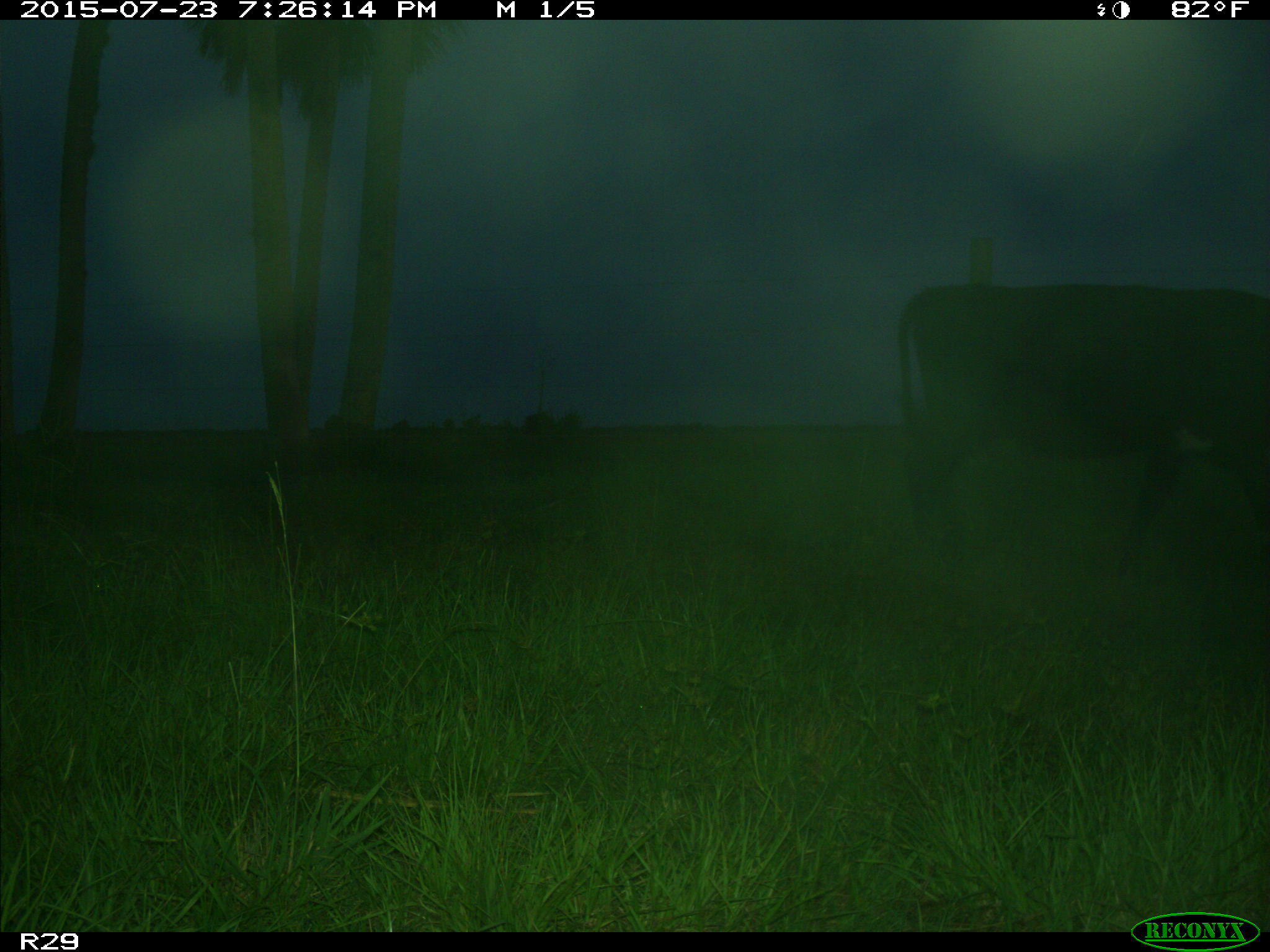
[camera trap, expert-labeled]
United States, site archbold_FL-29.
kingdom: Animalia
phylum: Chordata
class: Mammalia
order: Artiodactyla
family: Bovidae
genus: Bos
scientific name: Bos taurus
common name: domestic cow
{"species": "Bos taurus (domestic cow)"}